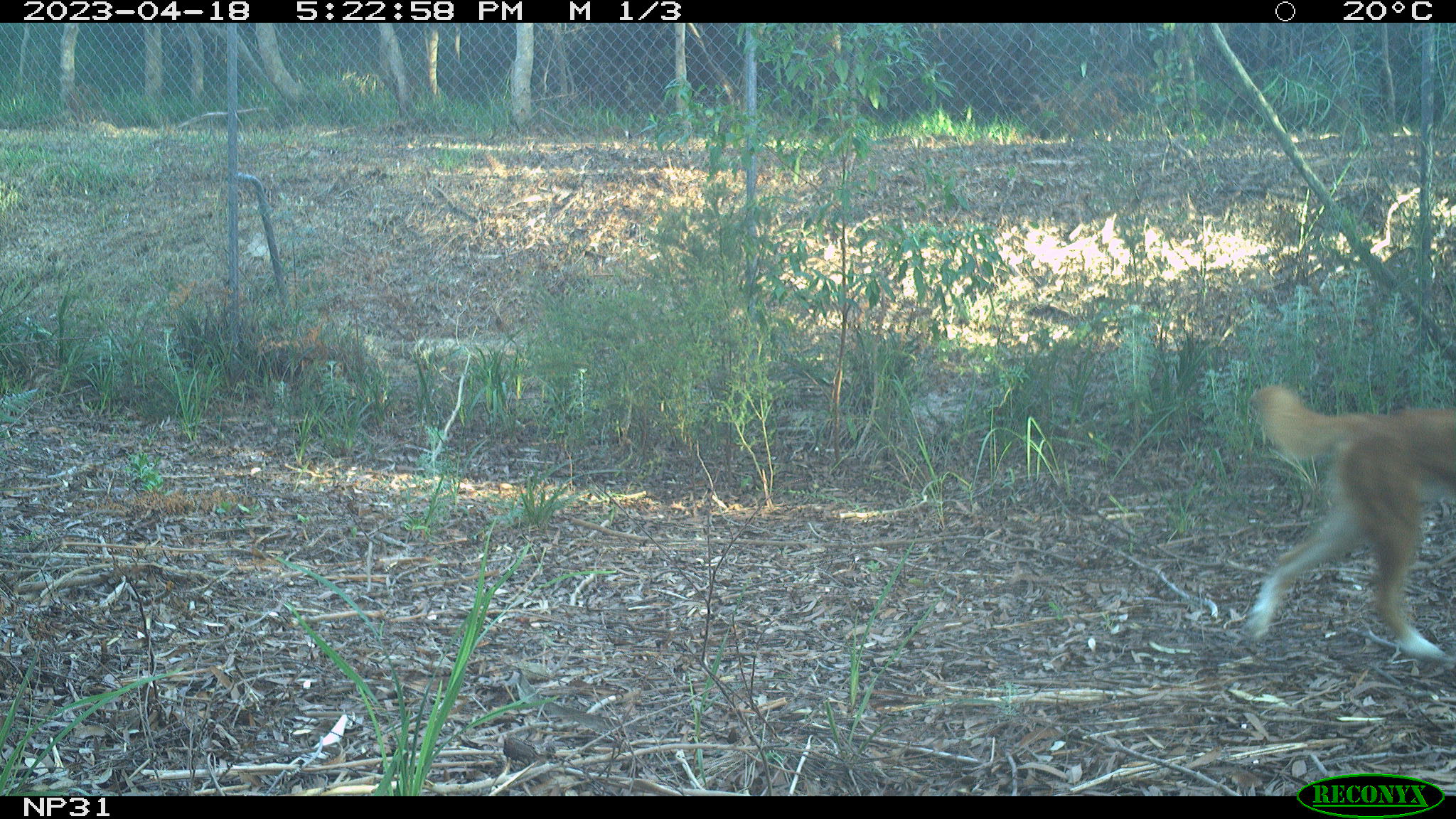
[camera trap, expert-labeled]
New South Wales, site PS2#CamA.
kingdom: Animalia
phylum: Chordata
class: Mammalia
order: Carnivora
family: Canidae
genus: Canis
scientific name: Canis familiaris dingo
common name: dingo